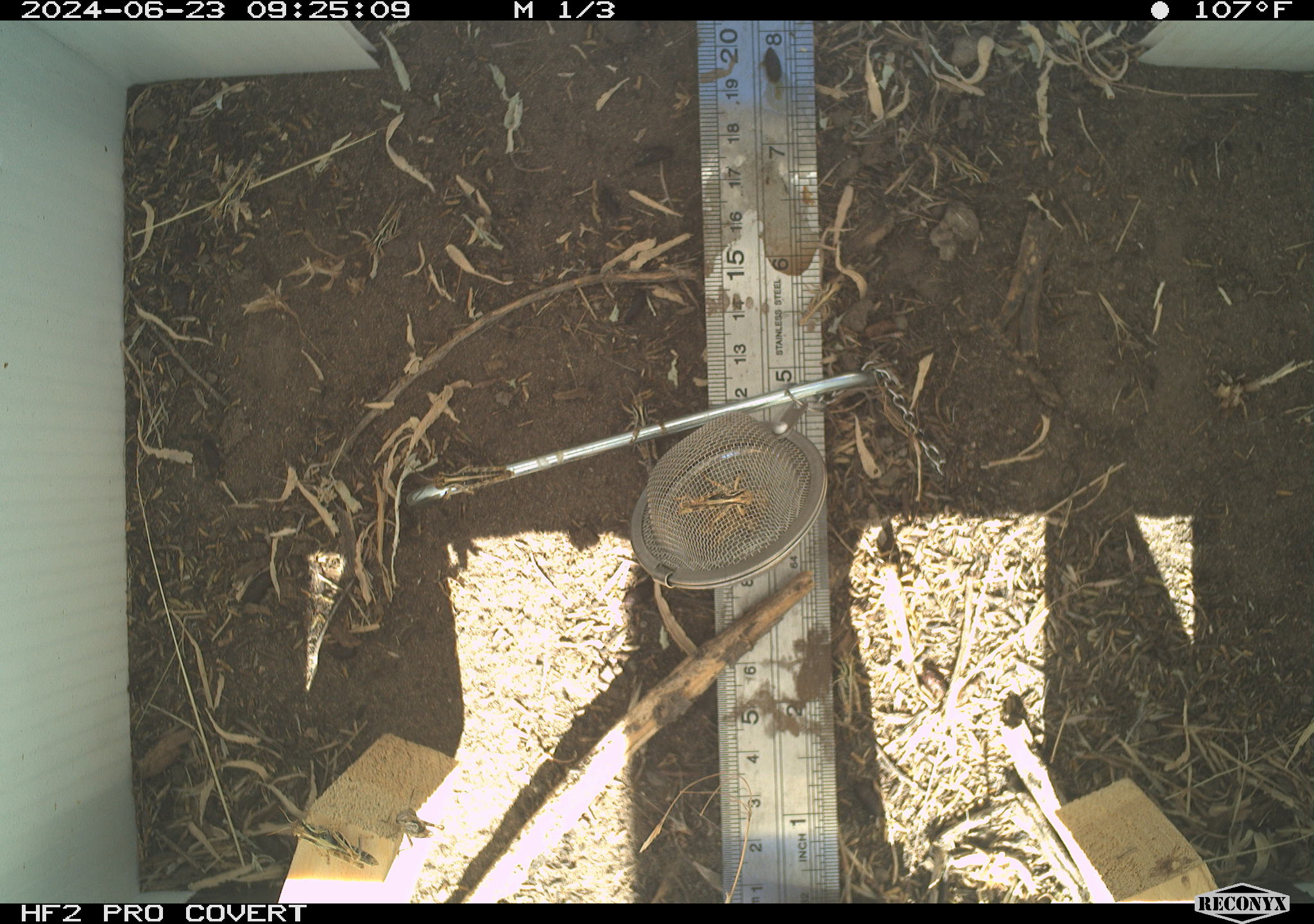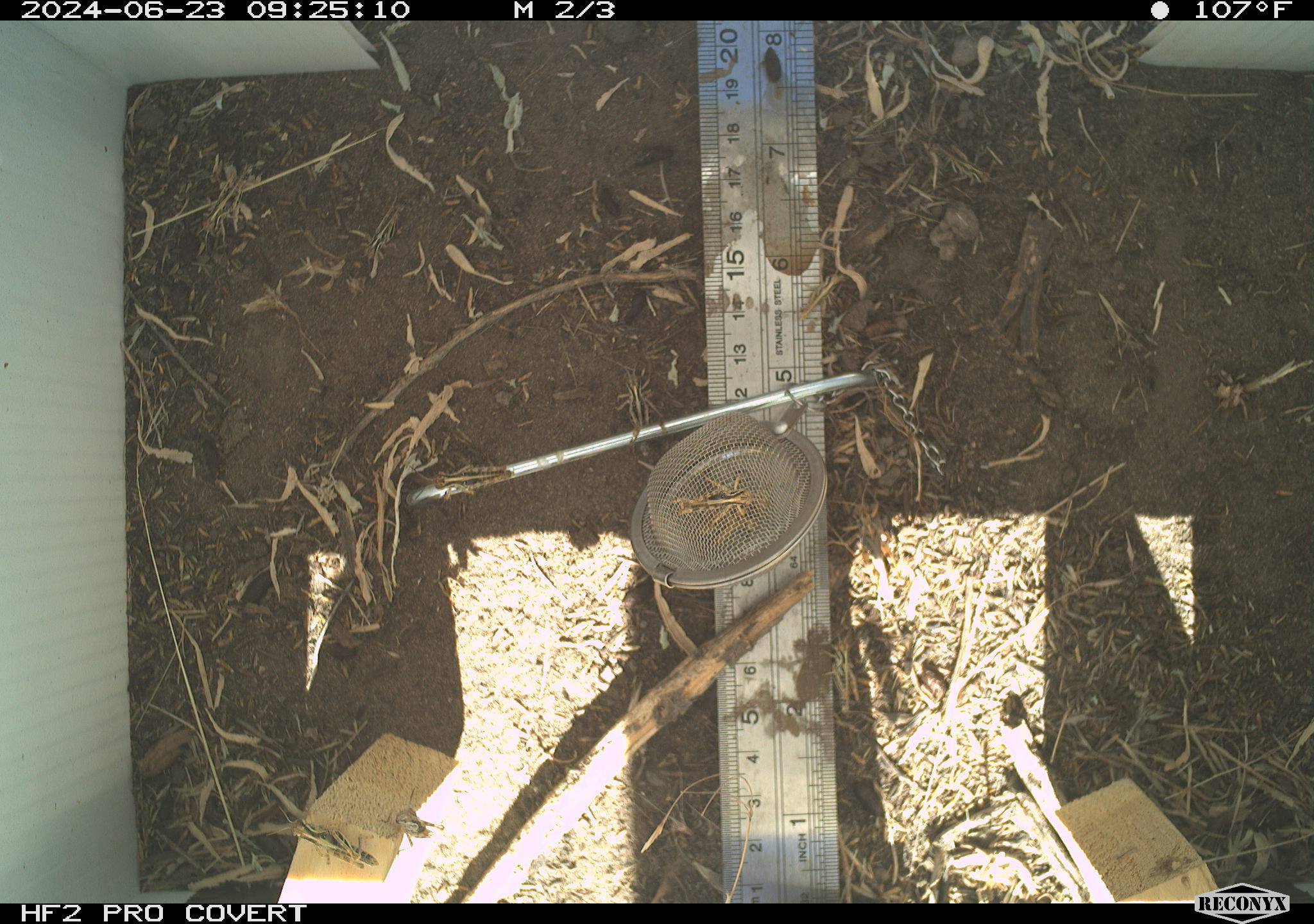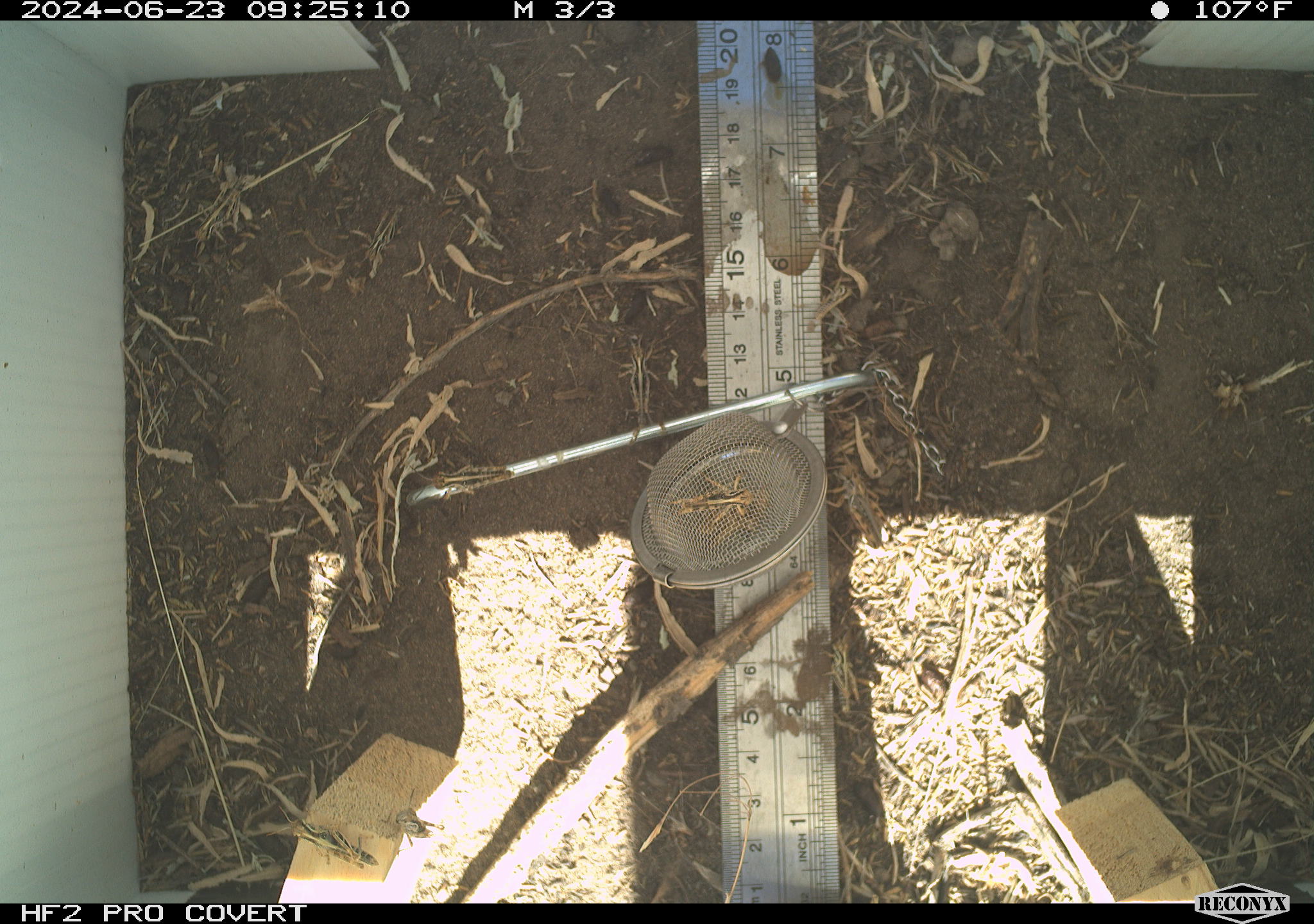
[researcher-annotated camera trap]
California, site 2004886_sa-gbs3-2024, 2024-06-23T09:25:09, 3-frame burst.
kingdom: Animalia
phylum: Arthropoda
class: Insecta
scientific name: Insecta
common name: insect